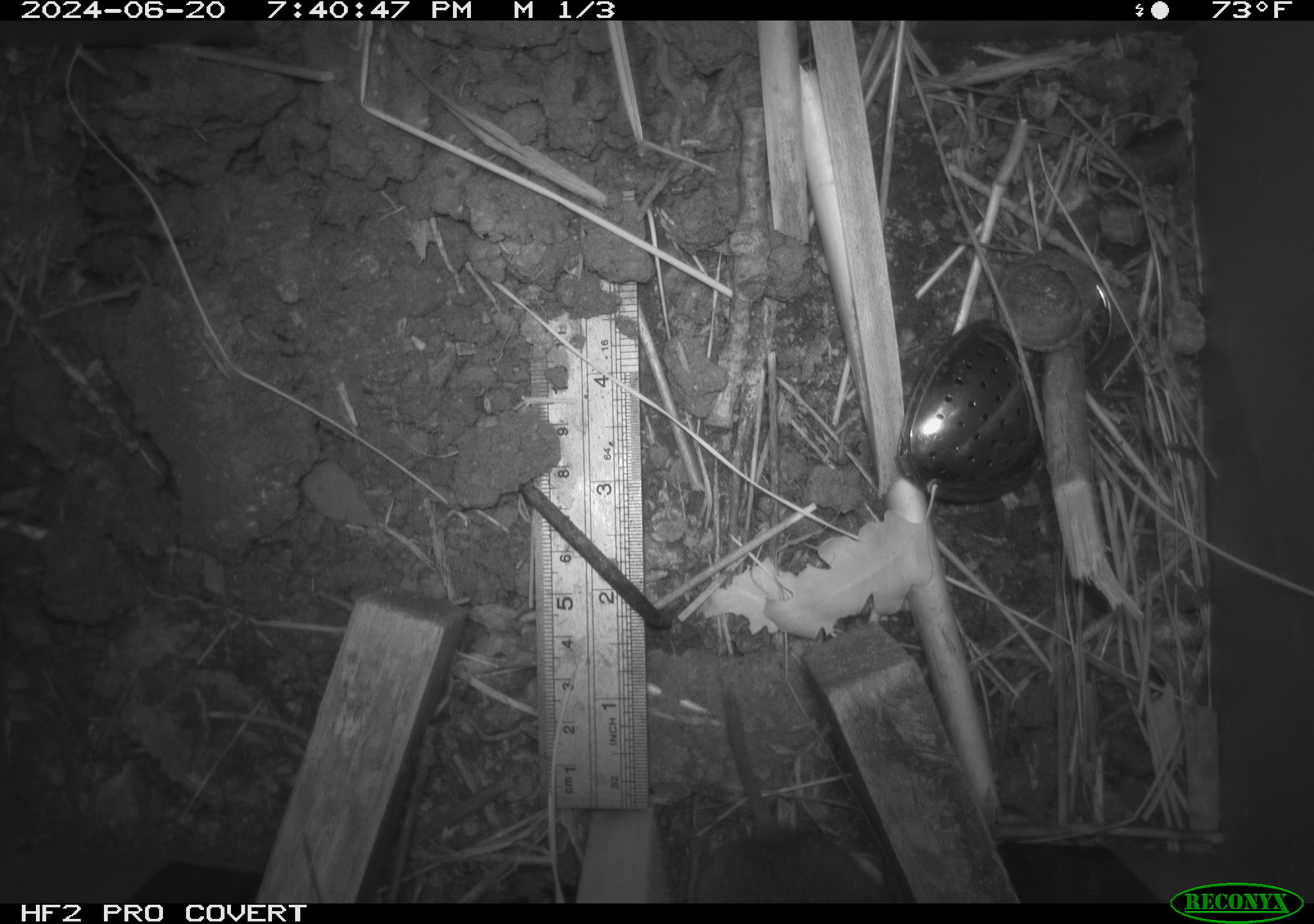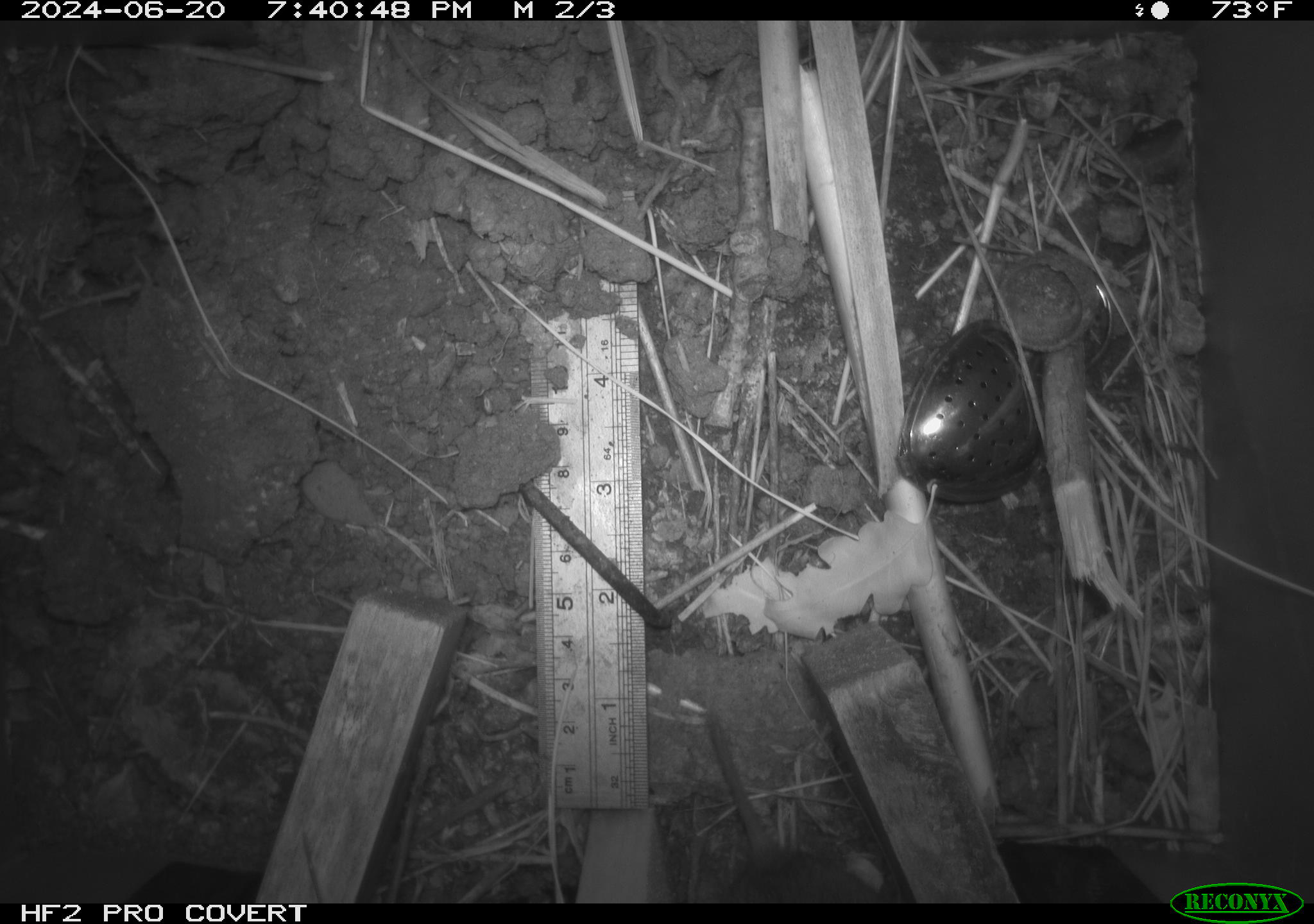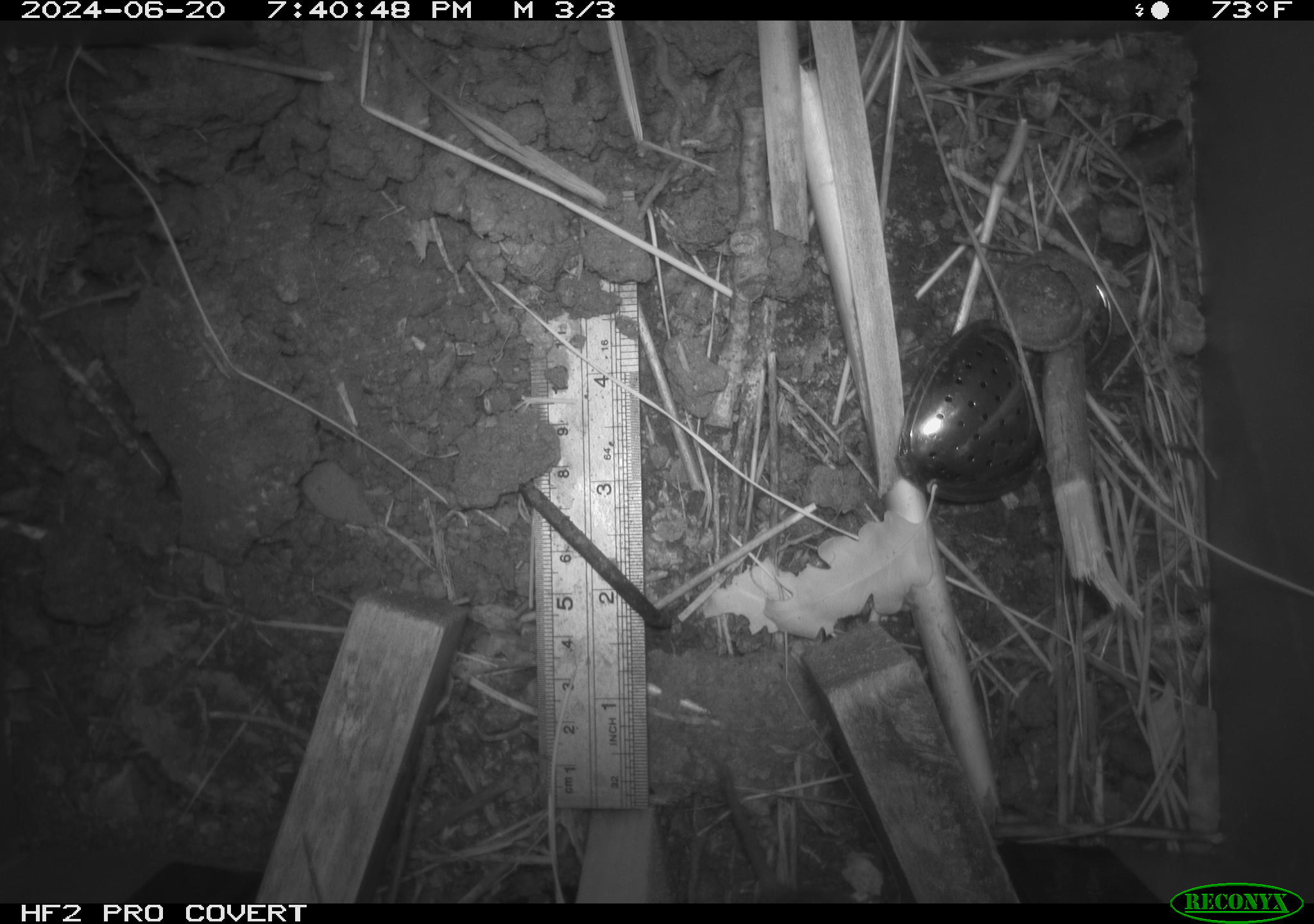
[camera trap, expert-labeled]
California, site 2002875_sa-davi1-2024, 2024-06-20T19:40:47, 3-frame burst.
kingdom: Animalia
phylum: Chordata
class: Mammalia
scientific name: Mammalia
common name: small mammal